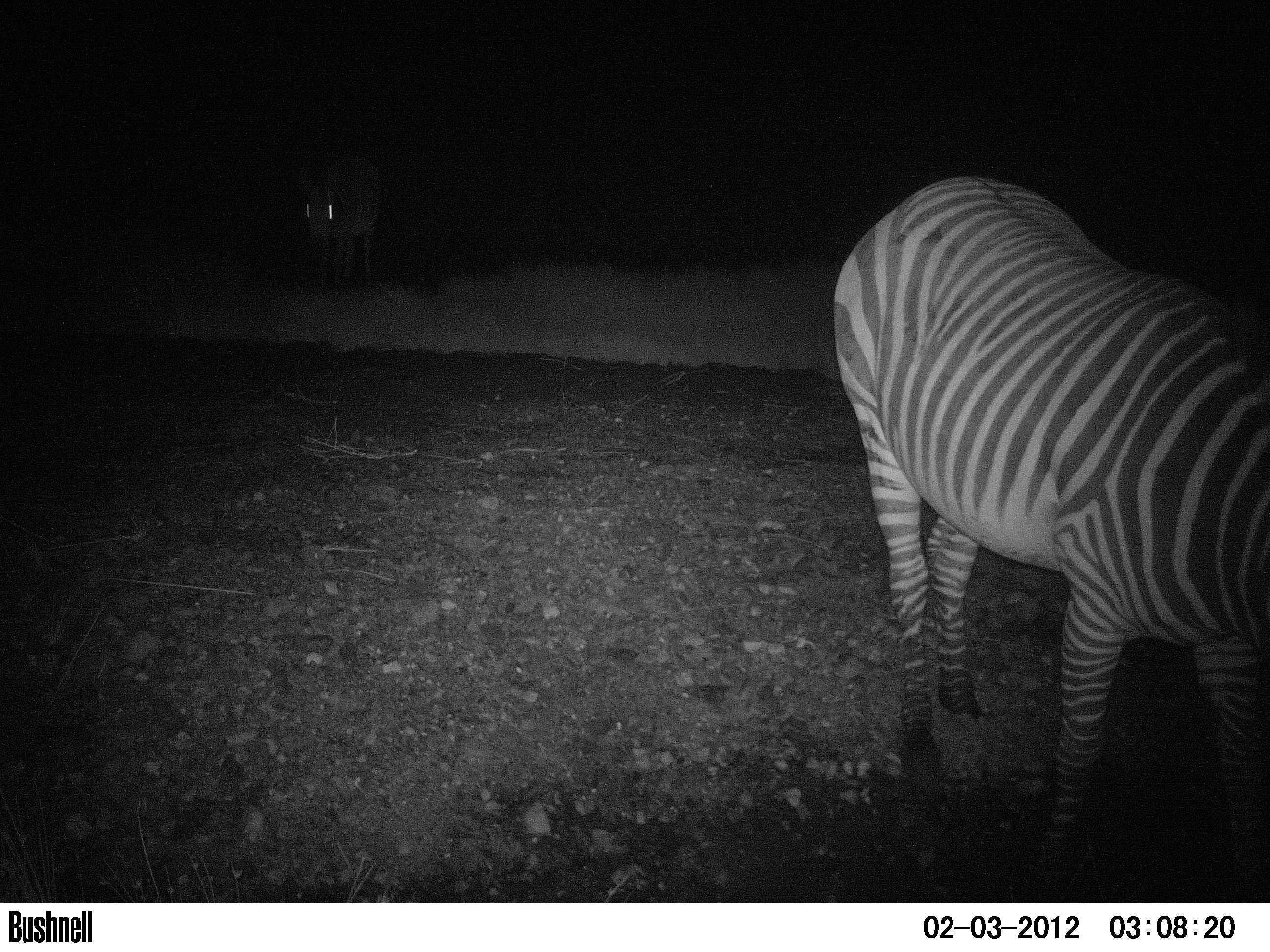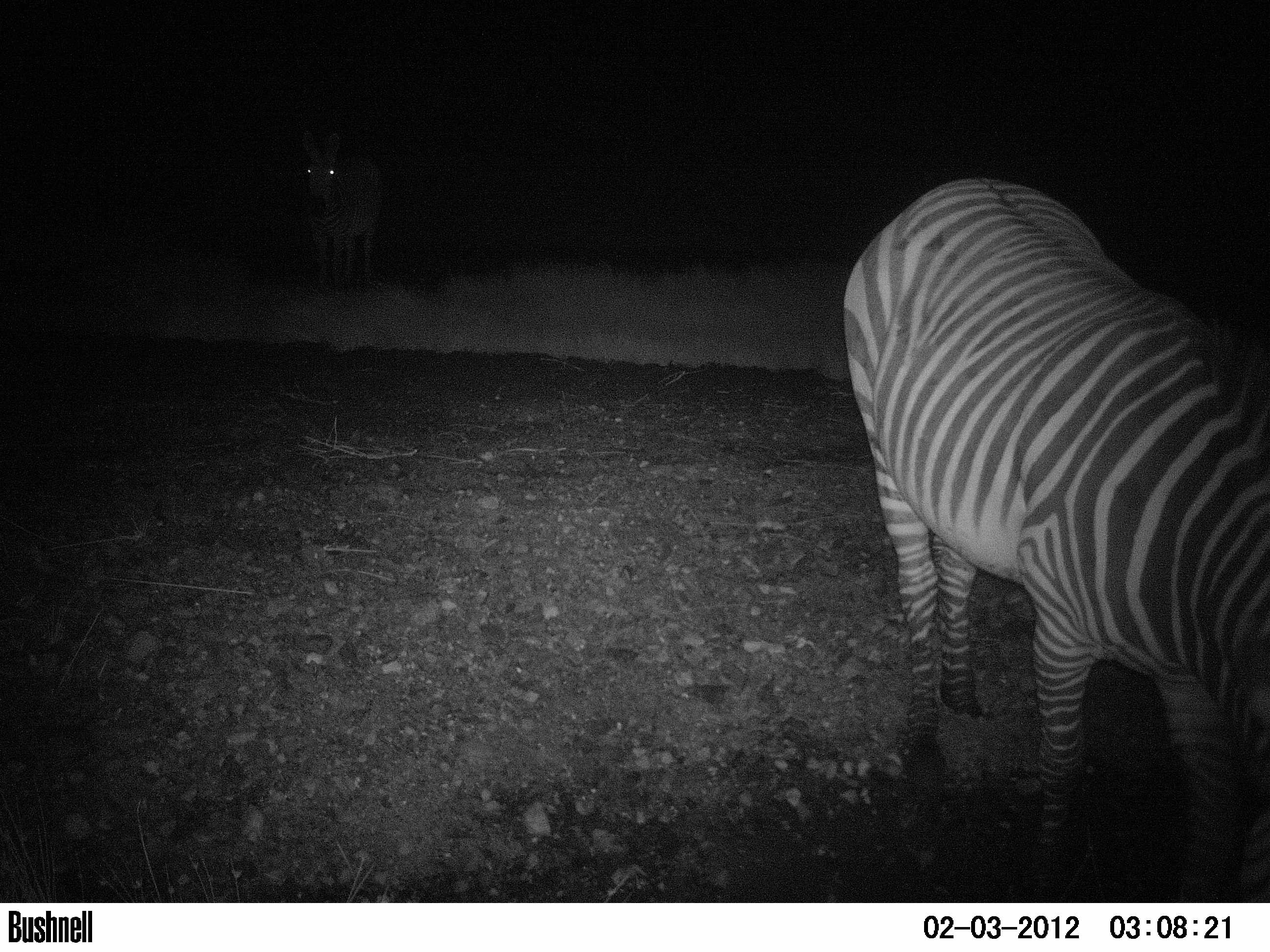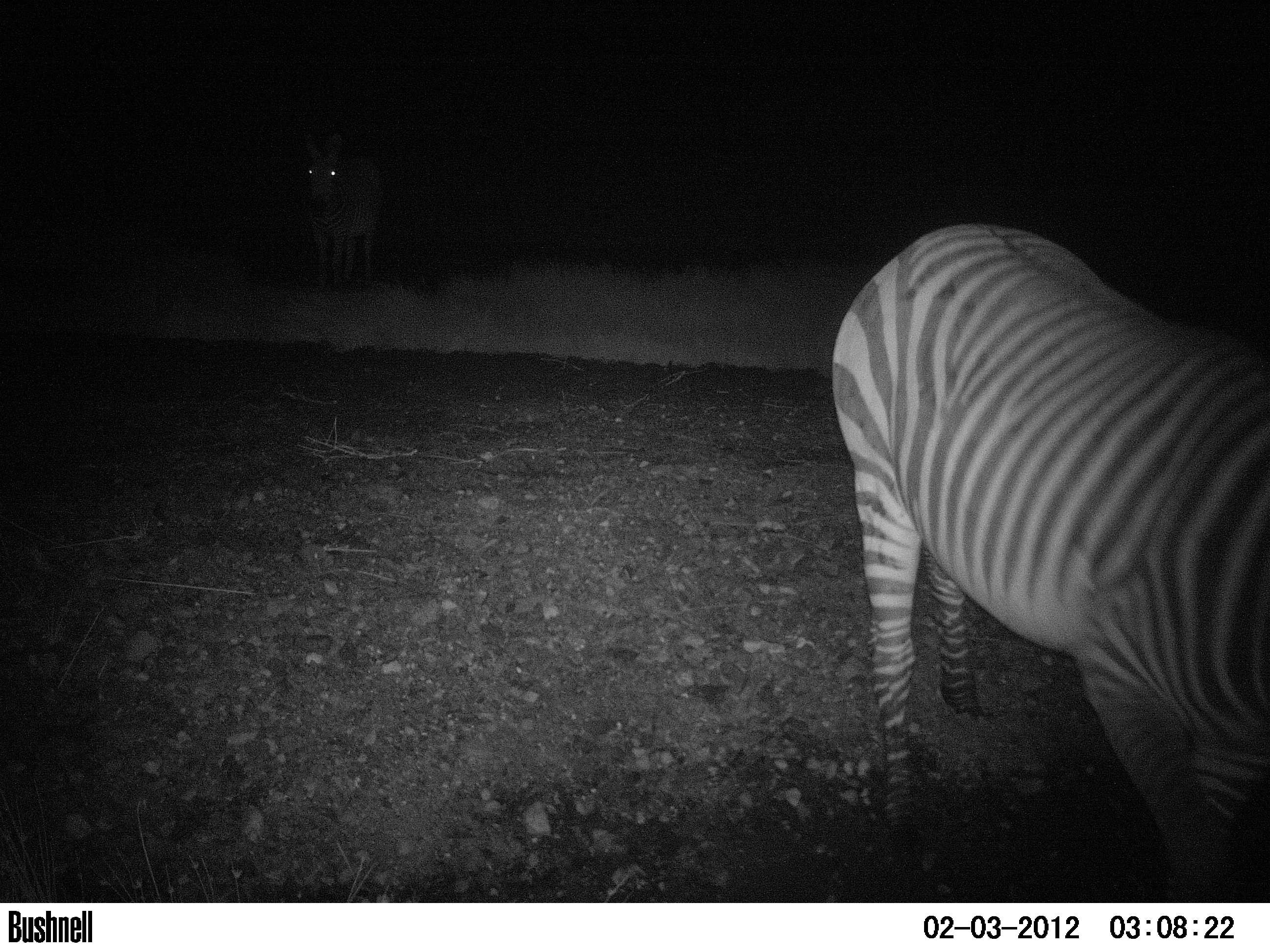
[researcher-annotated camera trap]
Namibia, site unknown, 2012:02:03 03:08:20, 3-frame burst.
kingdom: Animalia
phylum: Chordata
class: Mammalia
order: Perissodactyla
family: Equidae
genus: Equus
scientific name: Equus zebra hartmannae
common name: hartmann's mountain zebra